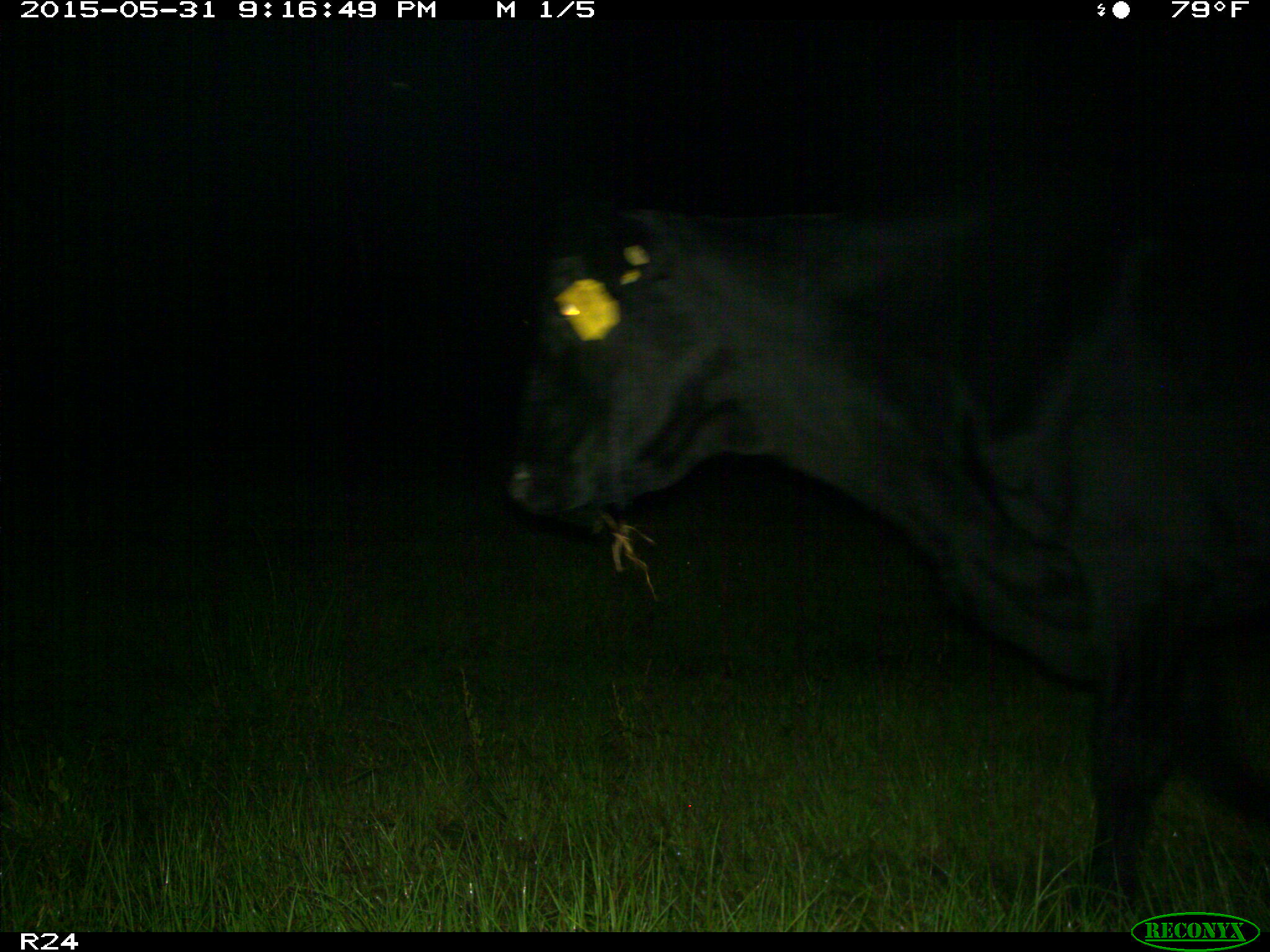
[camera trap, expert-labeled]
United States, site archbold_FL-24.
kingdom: Animalia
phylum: Chordata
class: Mammalia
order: Artiodactyla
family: Bovidae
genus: Bos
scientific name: Bos taurus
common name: domestic cow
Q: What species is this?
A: Bos taurus (domestic cow).